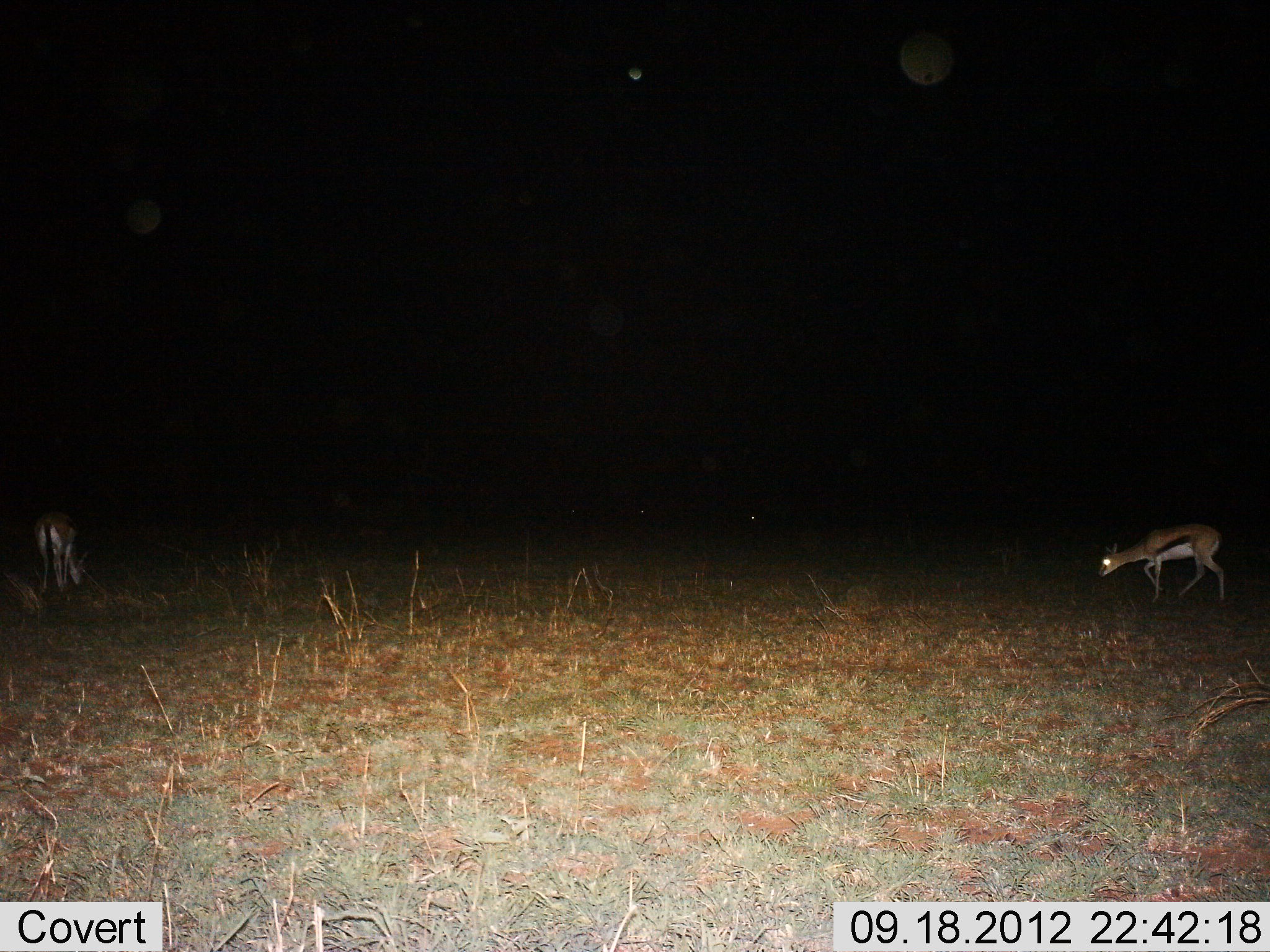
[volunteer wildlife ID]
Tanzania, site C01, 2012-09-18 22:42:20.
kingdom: Animalia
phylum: Chordata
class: Mammalia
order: Artiodactyla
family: Bovidae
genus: Eudorcas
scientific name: Eudorcas thomsonii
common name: thomson's gazelle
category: gazellethomsons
Gazellethomsons (thomson's gazelle) (Eudorcas thomsonii), count 2. Behavior (volunteer vote fractions): standing 40%, resting 0%, moving 20%, interacting 0%. Young present (vote fraction): 10%. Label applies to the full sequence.